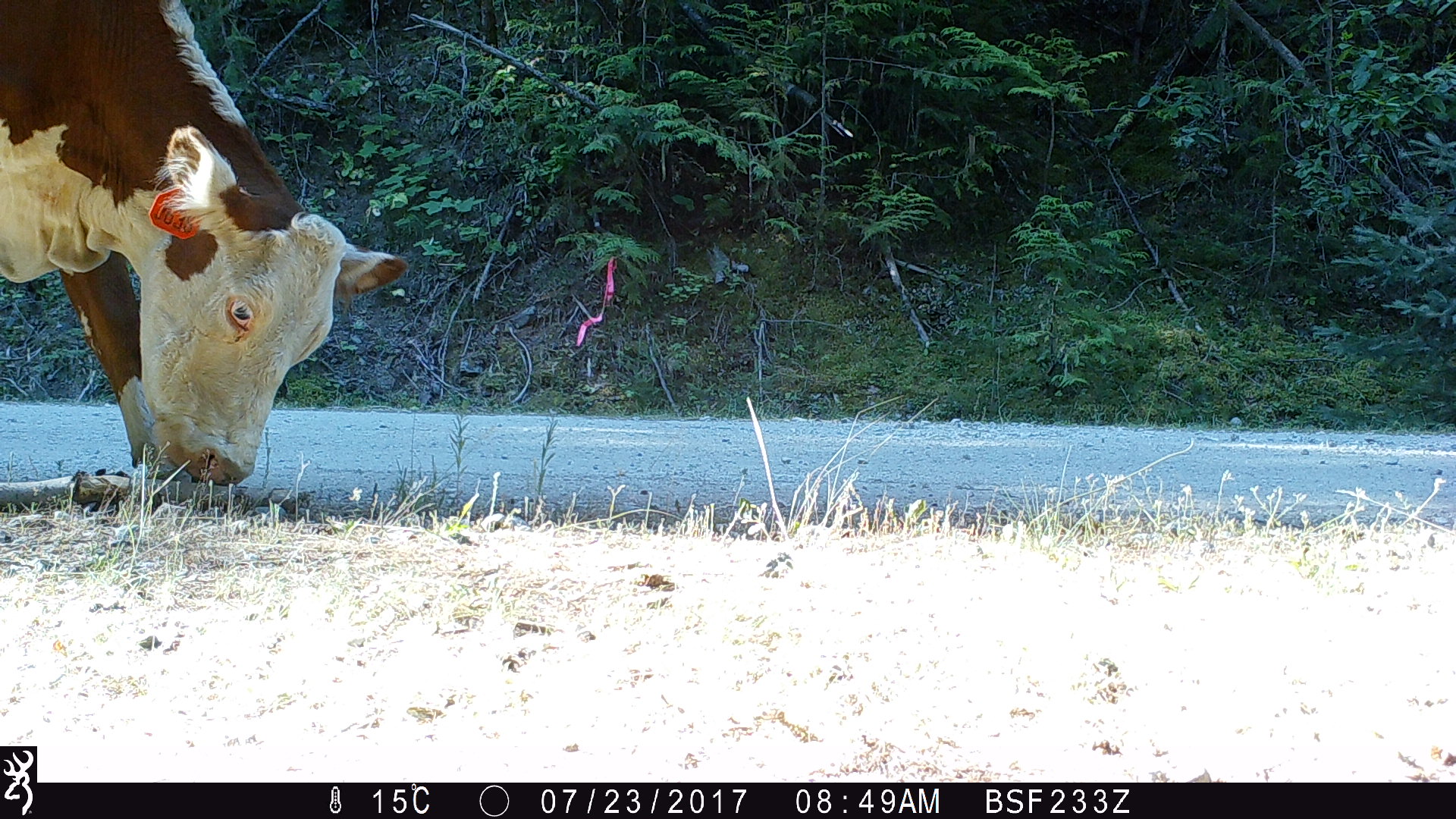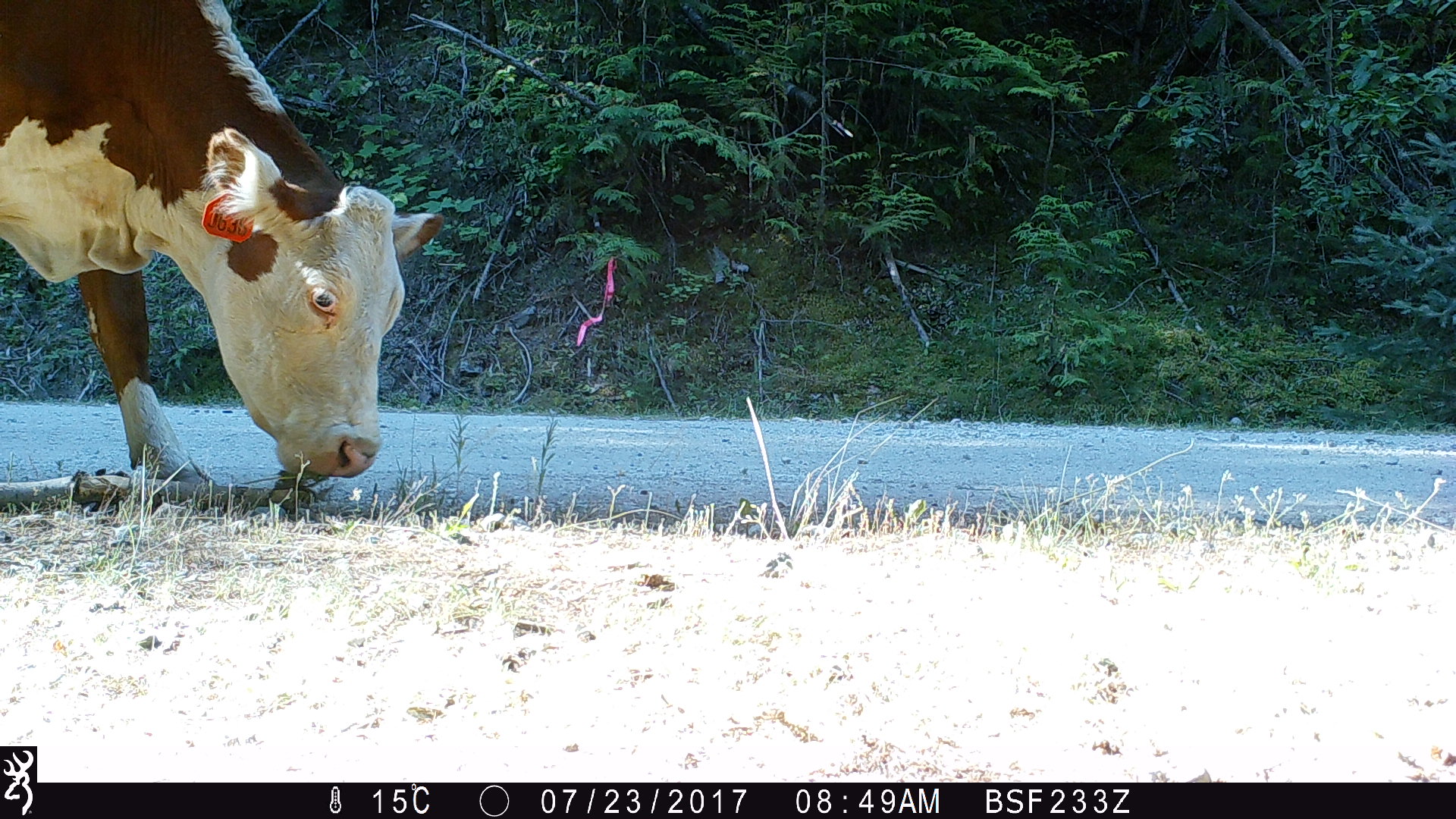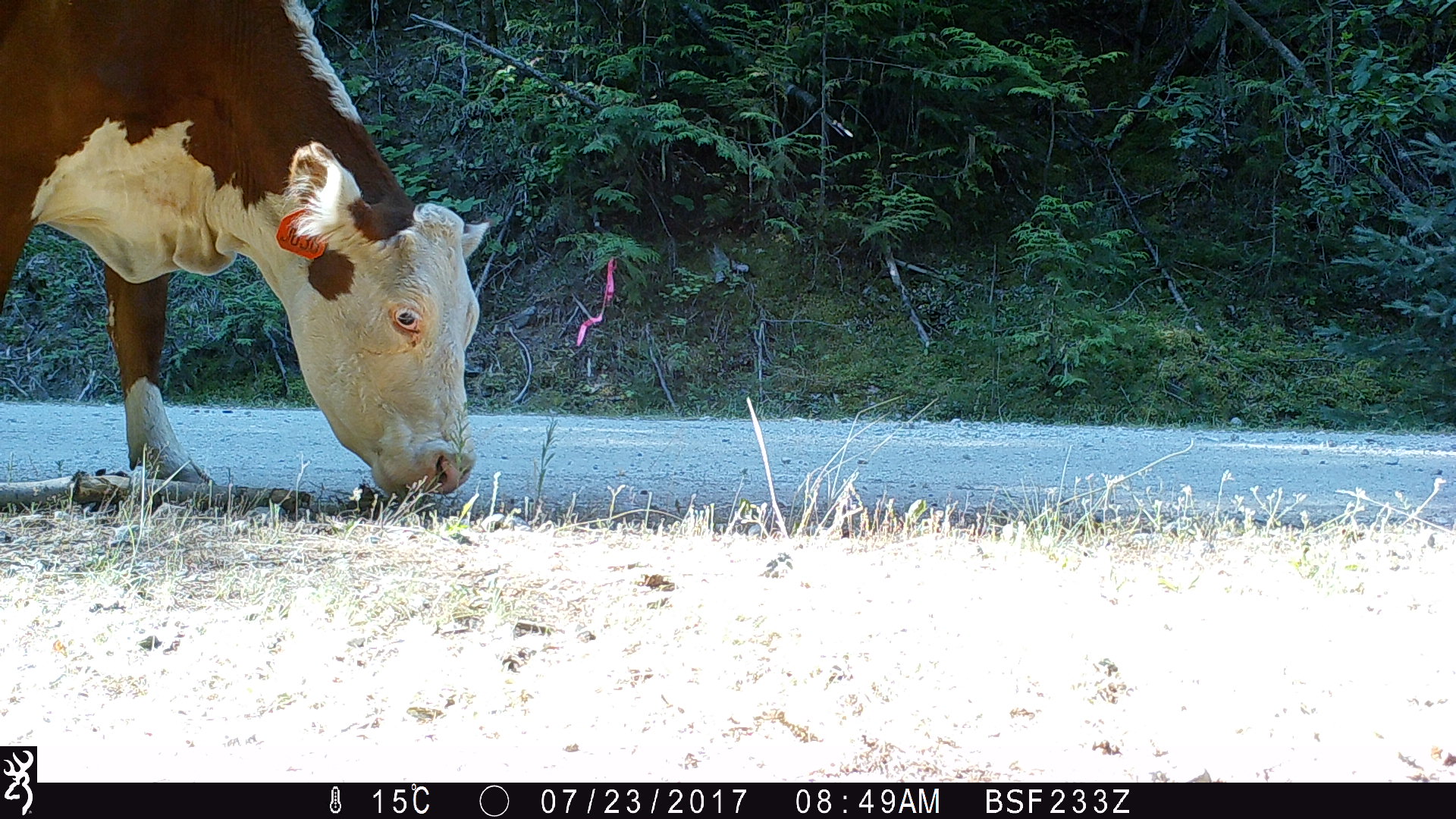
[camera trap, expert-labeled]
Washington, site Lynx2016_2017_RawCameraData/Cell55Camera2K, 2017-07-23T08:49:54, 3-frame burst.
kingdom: Animalia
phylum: Chordata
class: Mammalia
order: Artiodactyla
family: Bovidae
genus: Bos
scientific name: Bos taurus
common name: domestic cattle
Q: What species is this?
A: Domestic cattle (Bos taurus).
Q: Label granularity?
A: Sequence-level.